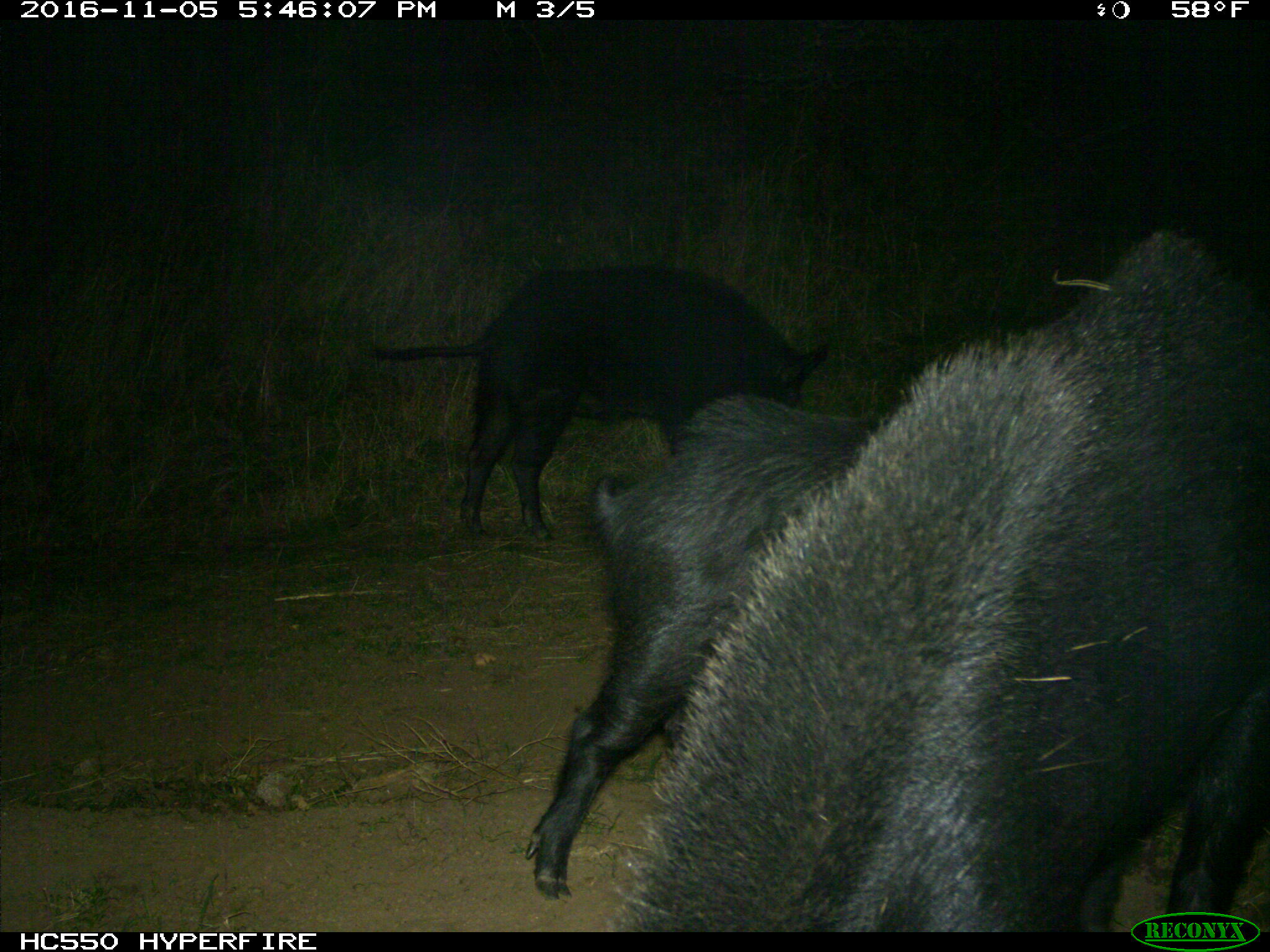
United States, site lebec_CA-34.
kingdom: Animalia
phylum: Chordata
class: Mammalia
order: Artiodactyla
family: Suidae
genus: Sus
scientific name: Sus scrofa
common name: wild boar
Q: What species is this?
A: Sus scrofa (wild boar).